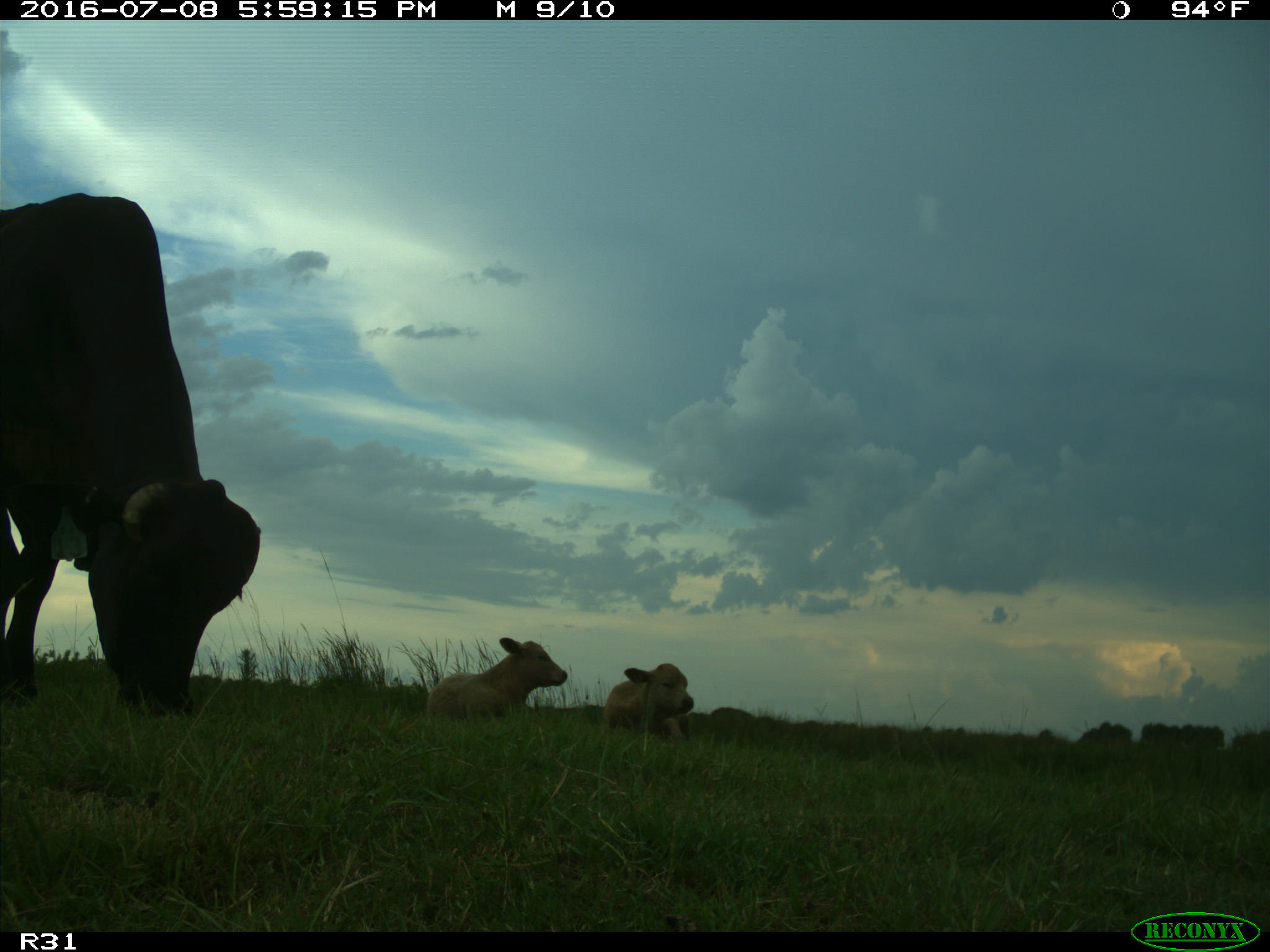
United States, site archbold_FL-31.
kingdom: Animalia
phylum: Chordata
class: Mammalia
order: Artiodactyla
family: Bovidae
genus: Bos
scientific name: Bos taurus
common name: domestic cow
Bos taurus (domestic cow).